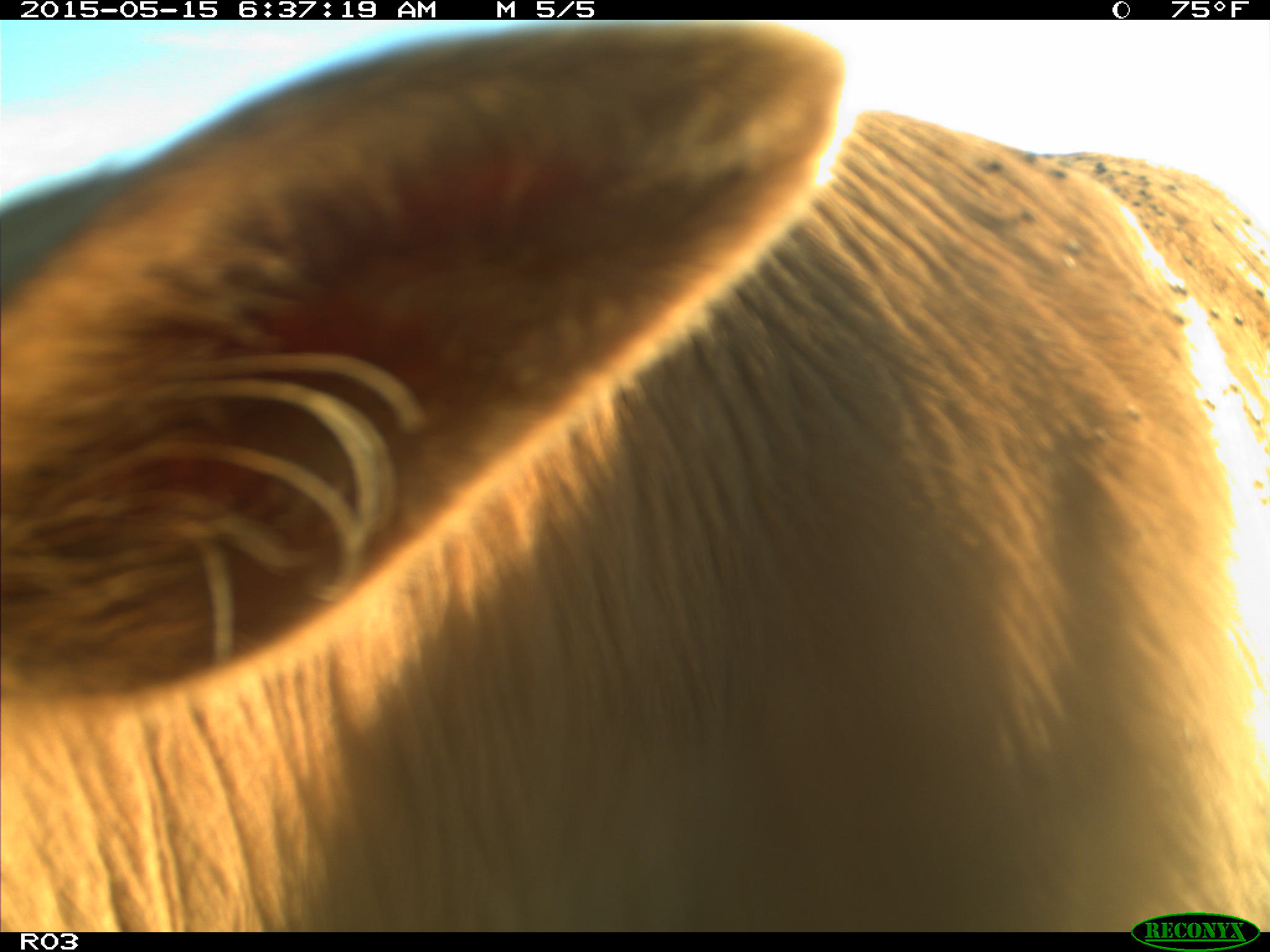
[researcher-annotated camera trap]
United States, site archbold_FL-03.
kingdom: Animalia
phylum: Chordata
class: Mammalia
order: Artiodactyla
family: Bovidae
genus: Bos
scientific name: Bos taurus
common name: domestic cow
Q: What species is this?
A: Bos taurus (domestic cow).